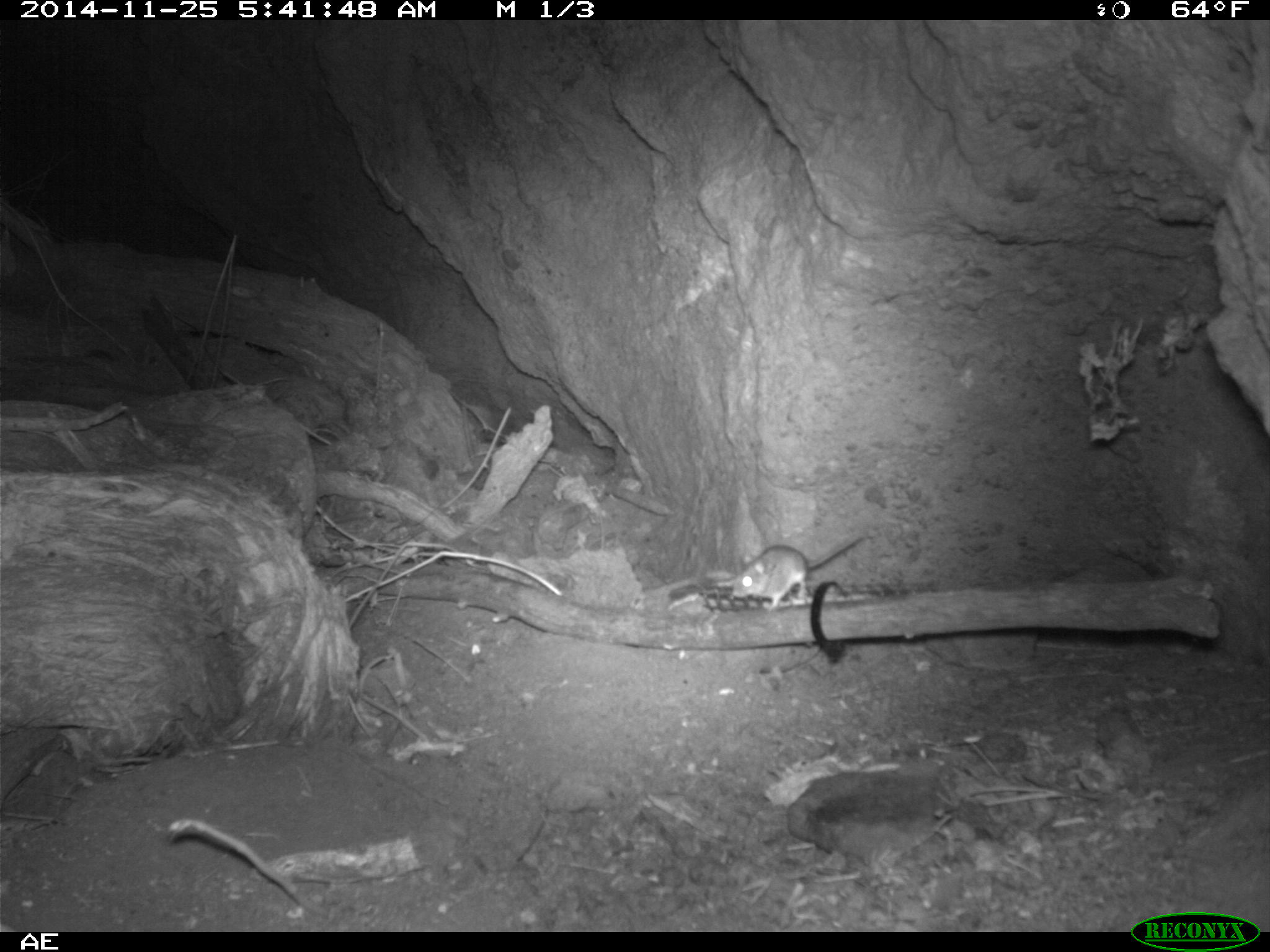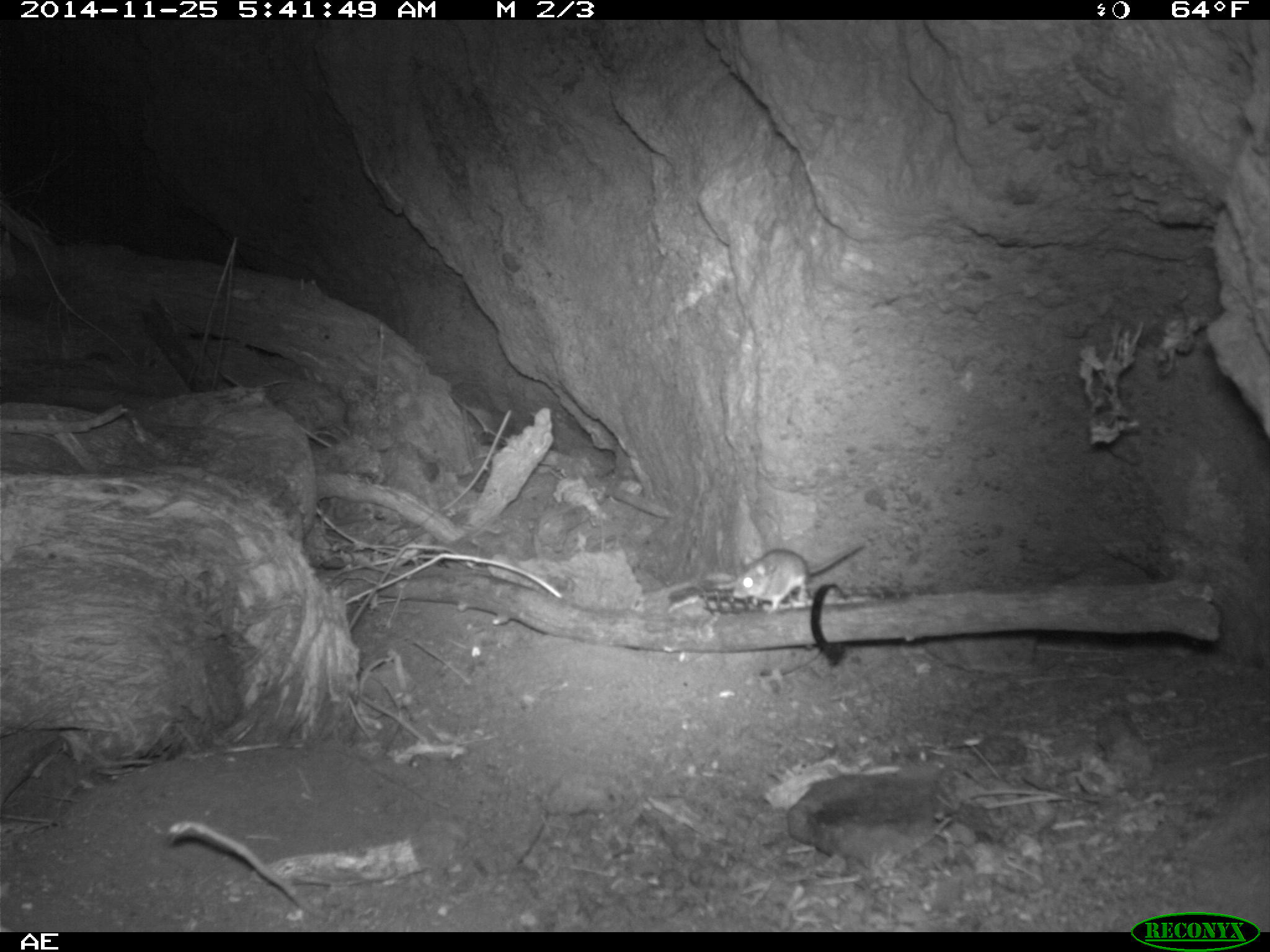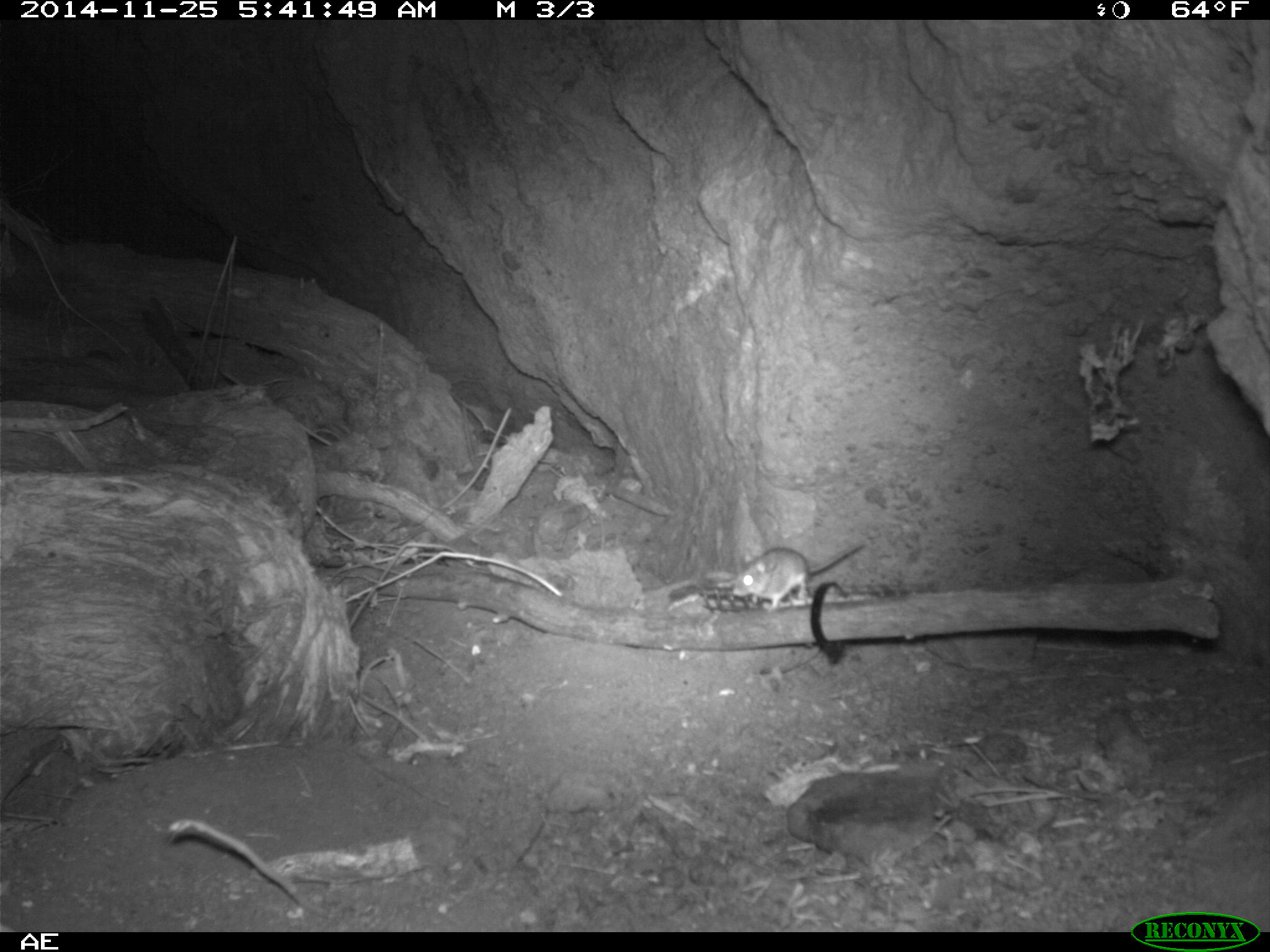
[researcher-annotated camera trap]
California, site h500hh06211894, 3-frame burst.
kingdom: Animalia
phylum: Chordata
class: Mammalia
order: Rodentia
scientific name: Rodentia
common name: rodent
Rodent (Rodentia).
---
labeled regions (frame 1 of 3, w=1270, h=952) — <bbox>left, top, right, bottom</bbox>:
rodent: <bbox>731, 532, 865, 612</bbox>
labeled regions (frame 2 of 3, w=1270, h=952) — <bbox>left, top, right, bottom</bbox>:
rodent: <bbox>730, 542, 866, 615</bbox>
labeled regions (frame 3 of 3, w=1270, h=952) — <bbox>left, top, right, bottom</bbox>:
rodent: <bbox>734, 547, 863, 609</bbox>